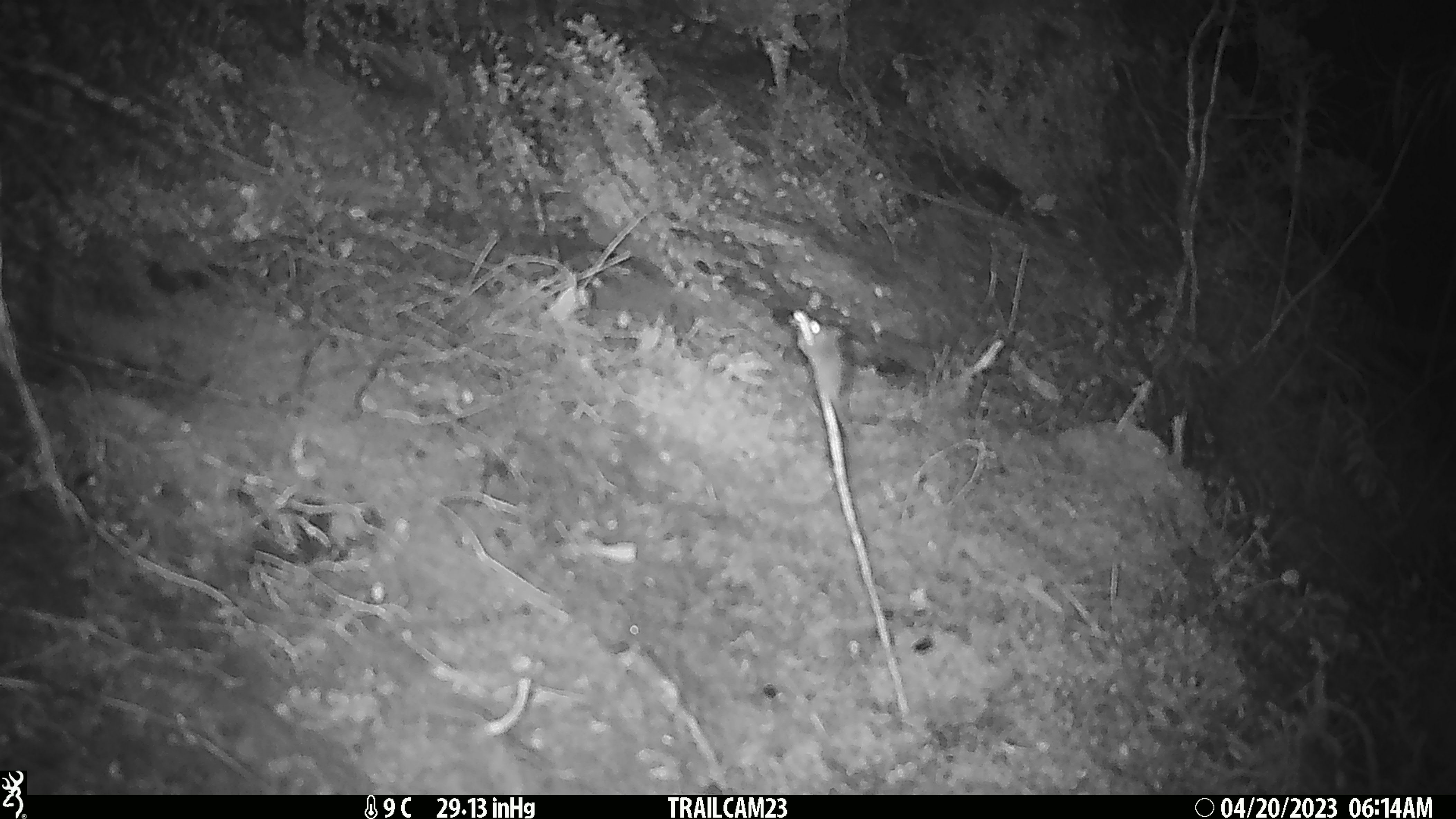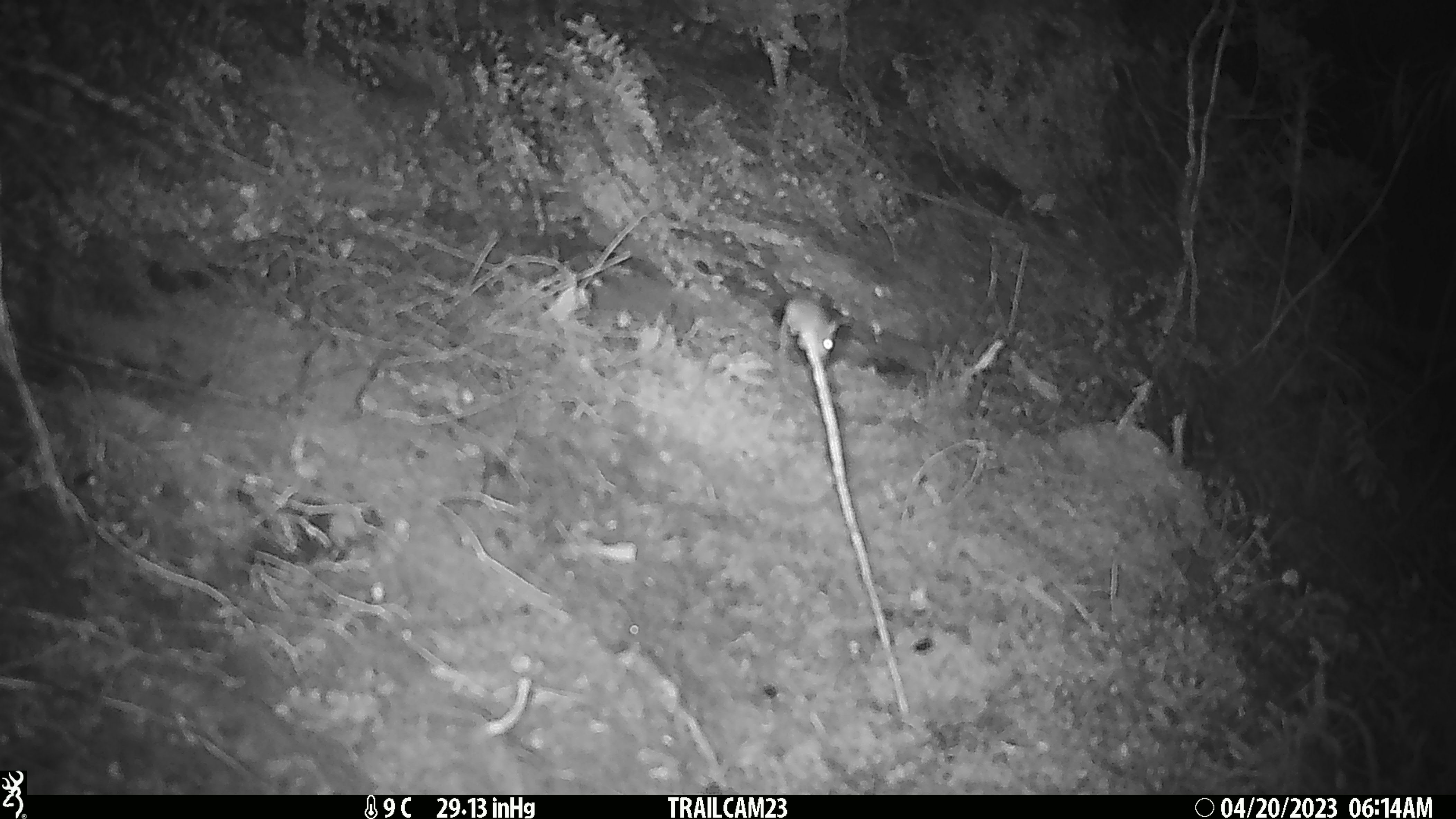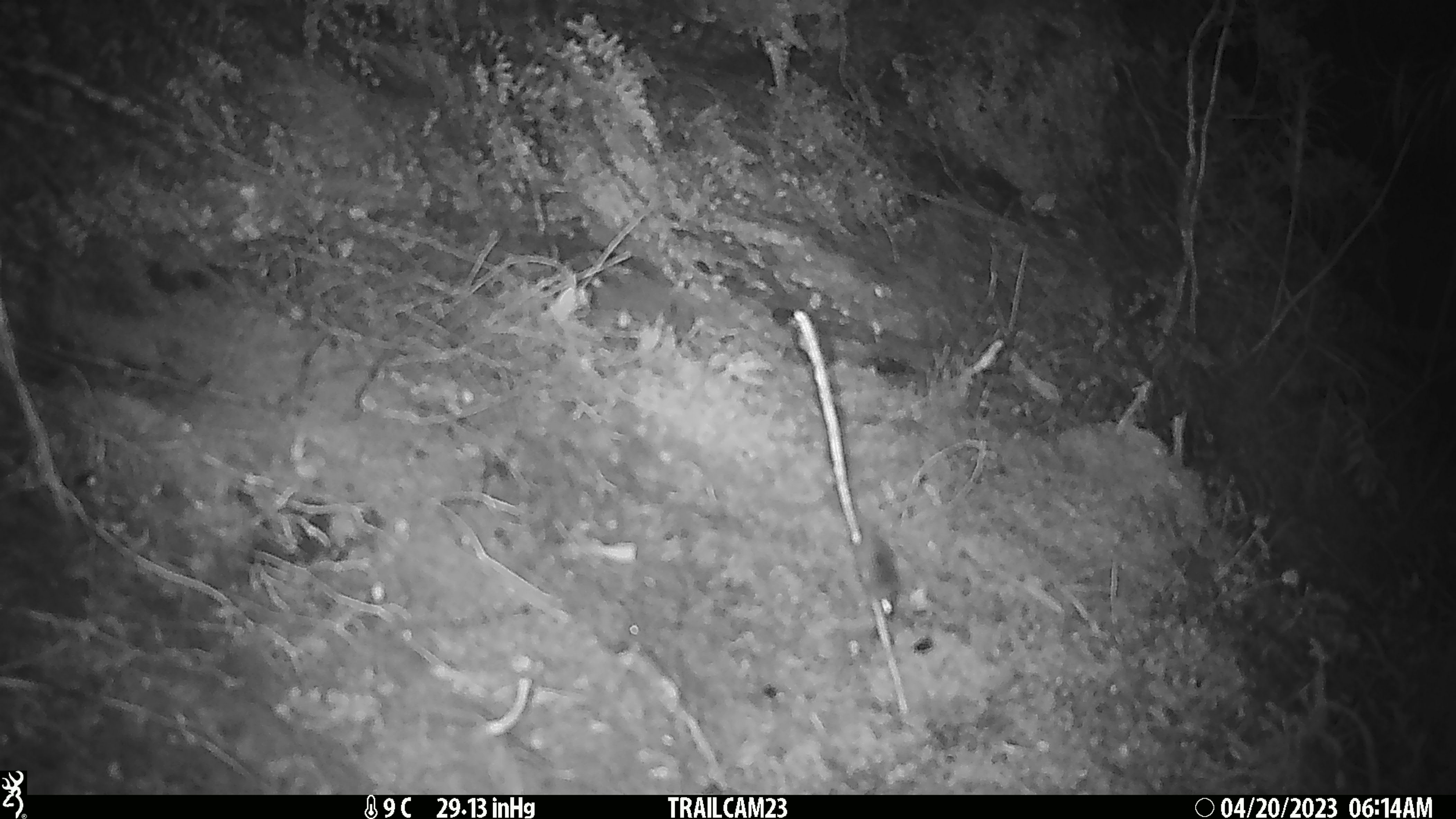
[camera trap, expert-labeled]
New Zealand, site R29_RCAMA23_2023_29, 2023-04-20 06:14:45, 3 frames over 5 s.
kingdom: Animalia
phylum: Chordata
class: Mammalia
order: Rodentia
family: Muridae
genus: Mus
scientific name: Mus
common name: mouse